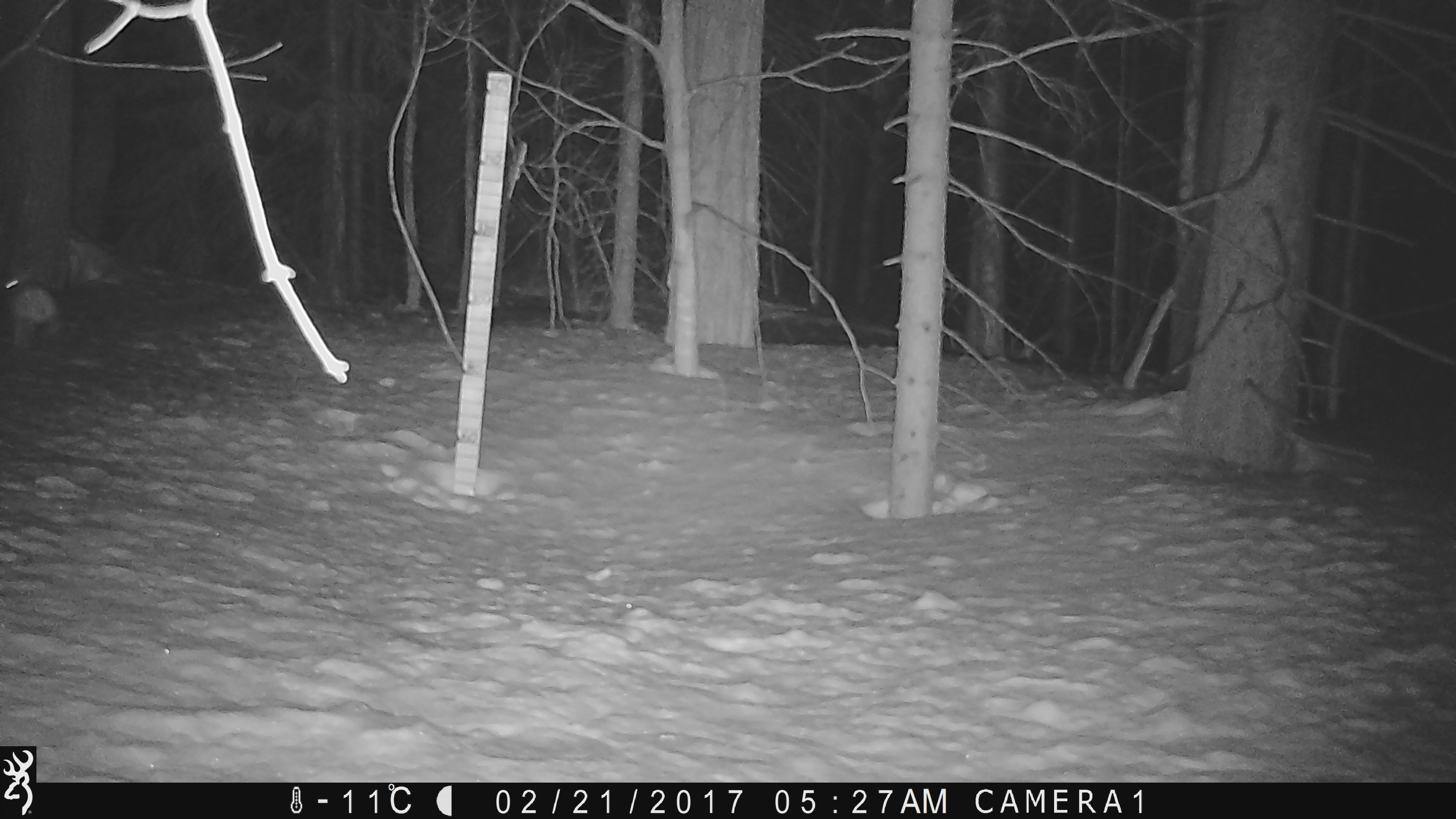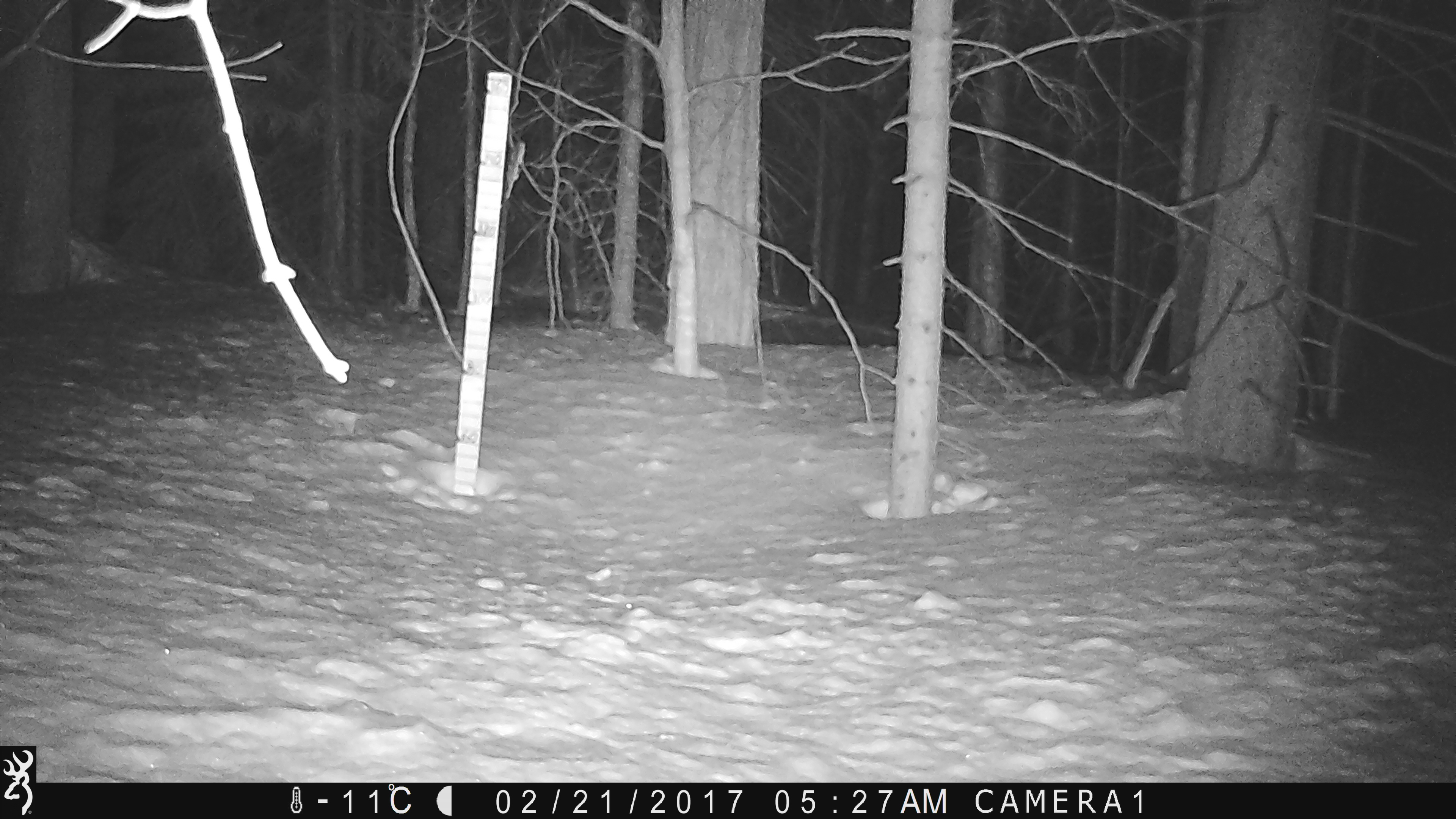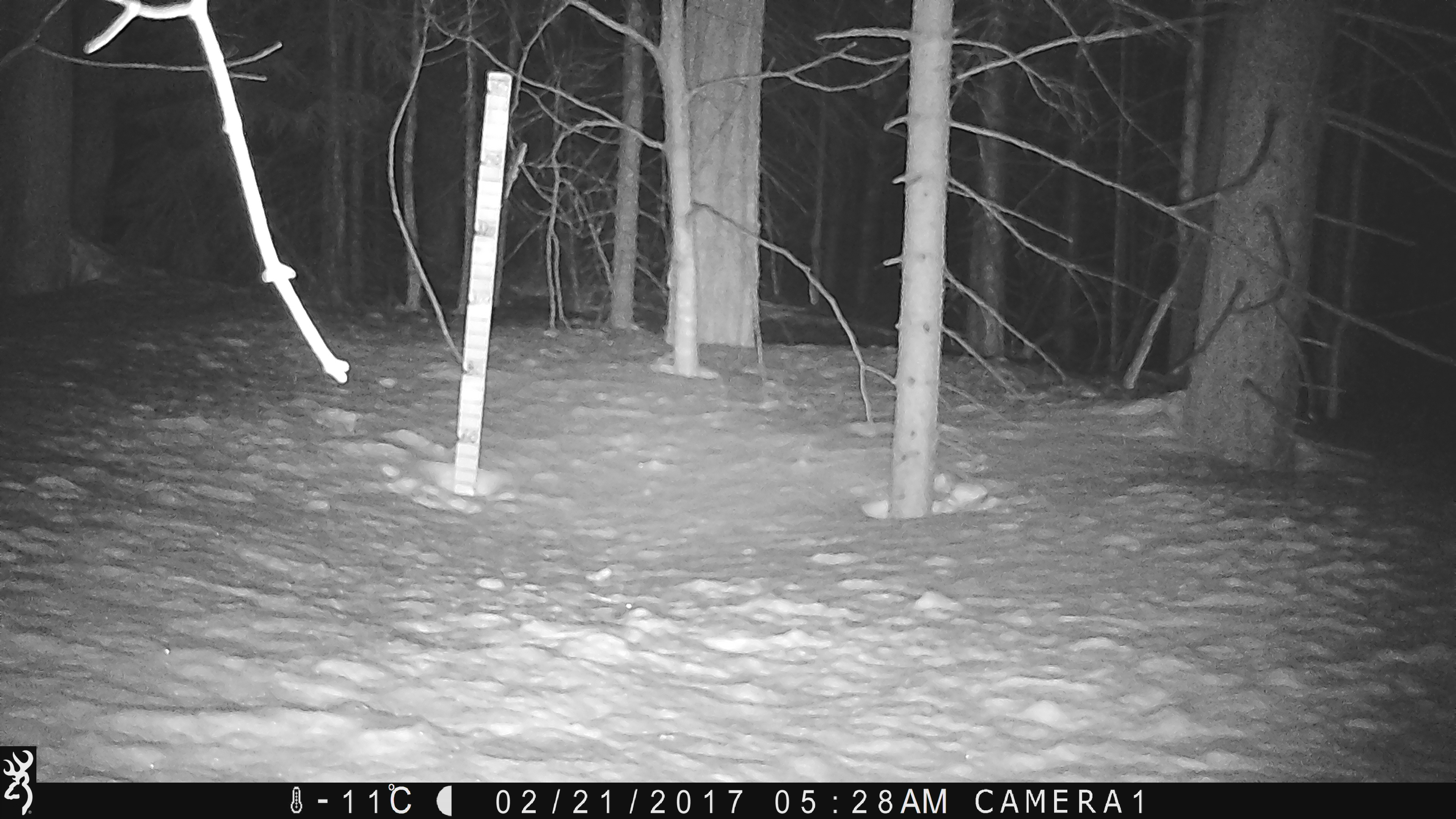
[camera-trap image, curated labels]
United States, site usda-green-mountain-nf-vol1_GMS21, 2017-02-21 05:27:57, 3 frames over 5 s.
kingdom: Animalia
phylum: Chordata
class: Mammalia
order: Lagomorpha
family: Leporidae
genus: Lepus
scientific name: Lepus americanus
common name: snowshoe hare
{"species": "snowshoe hare (Lepus americanus)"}